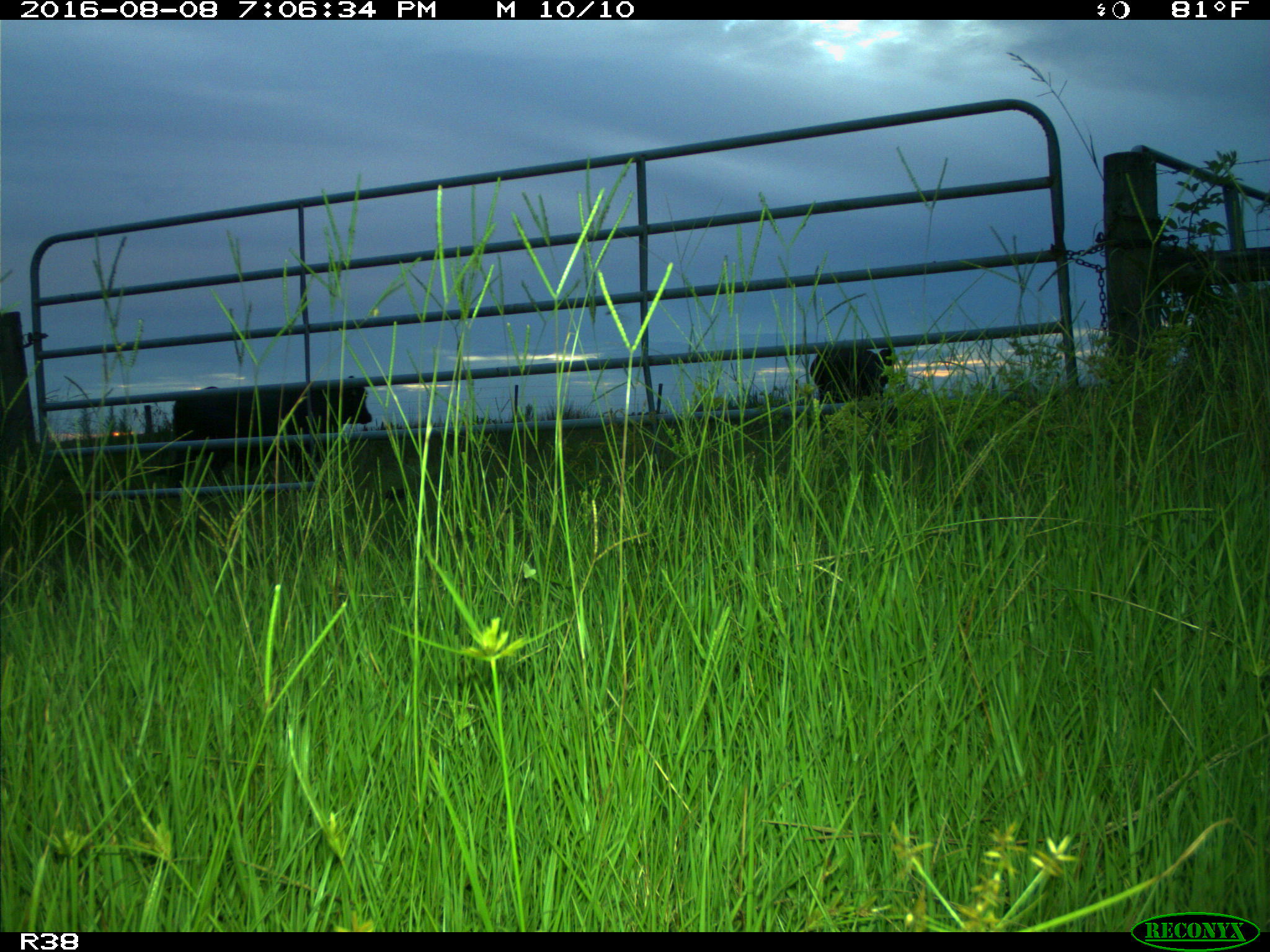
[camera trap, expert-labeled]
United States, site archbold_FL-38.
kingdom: Animalia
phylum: Chordata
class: Mammalia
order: Artiodactyla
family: Bovidae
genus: Bos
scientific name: Bos taurus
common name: domestic cow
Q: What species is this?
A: Bos taurus (domestic cow).